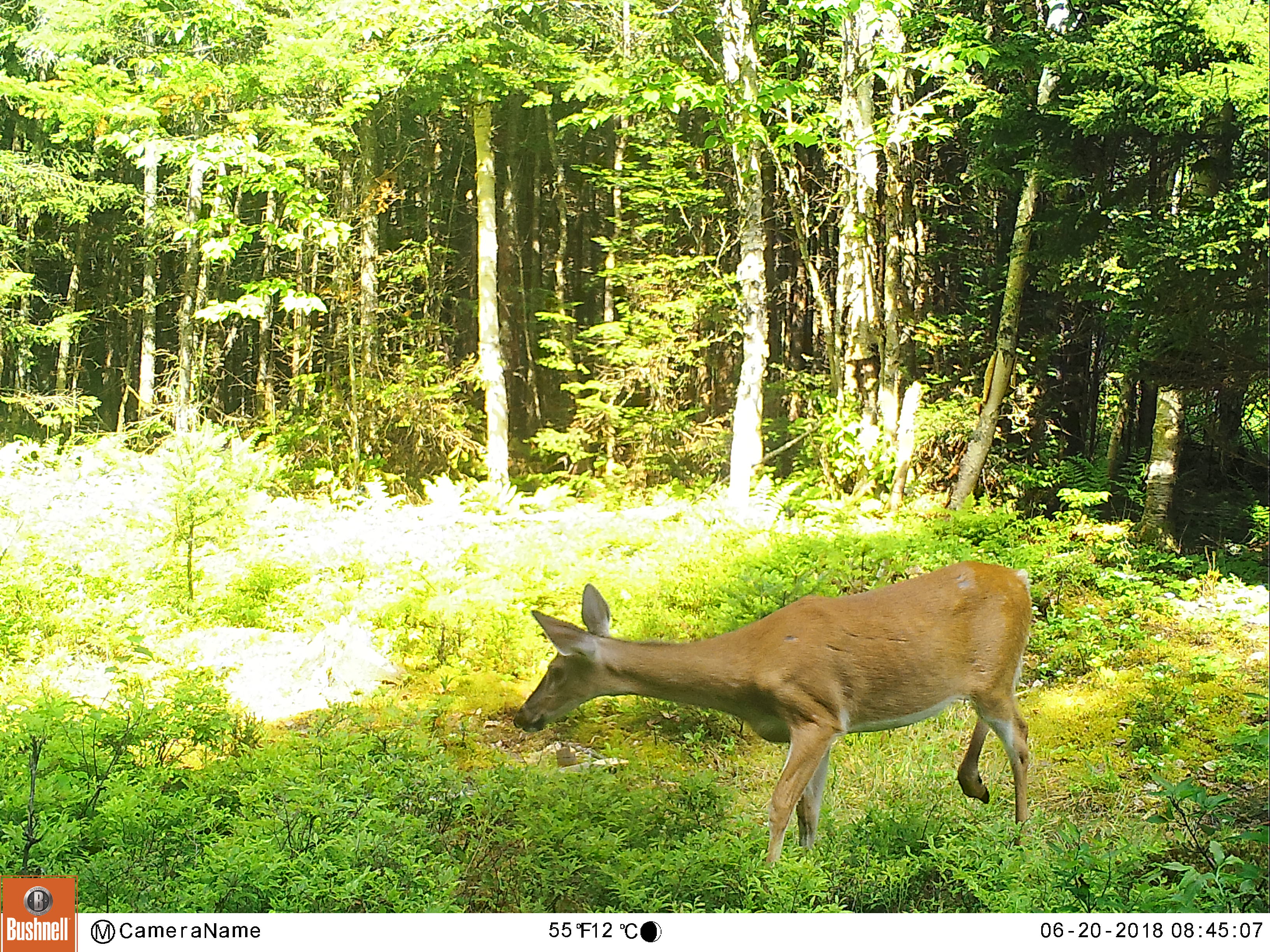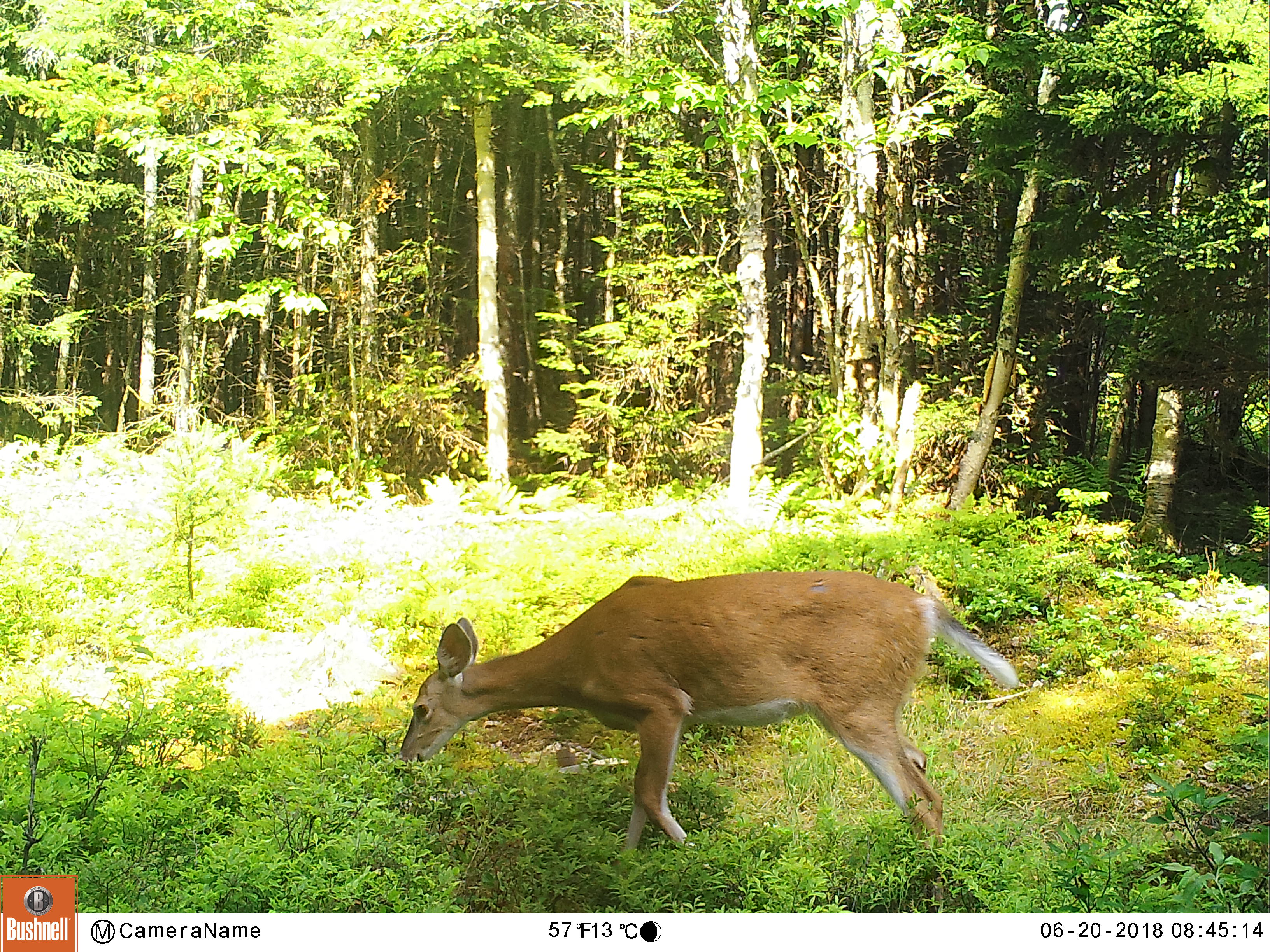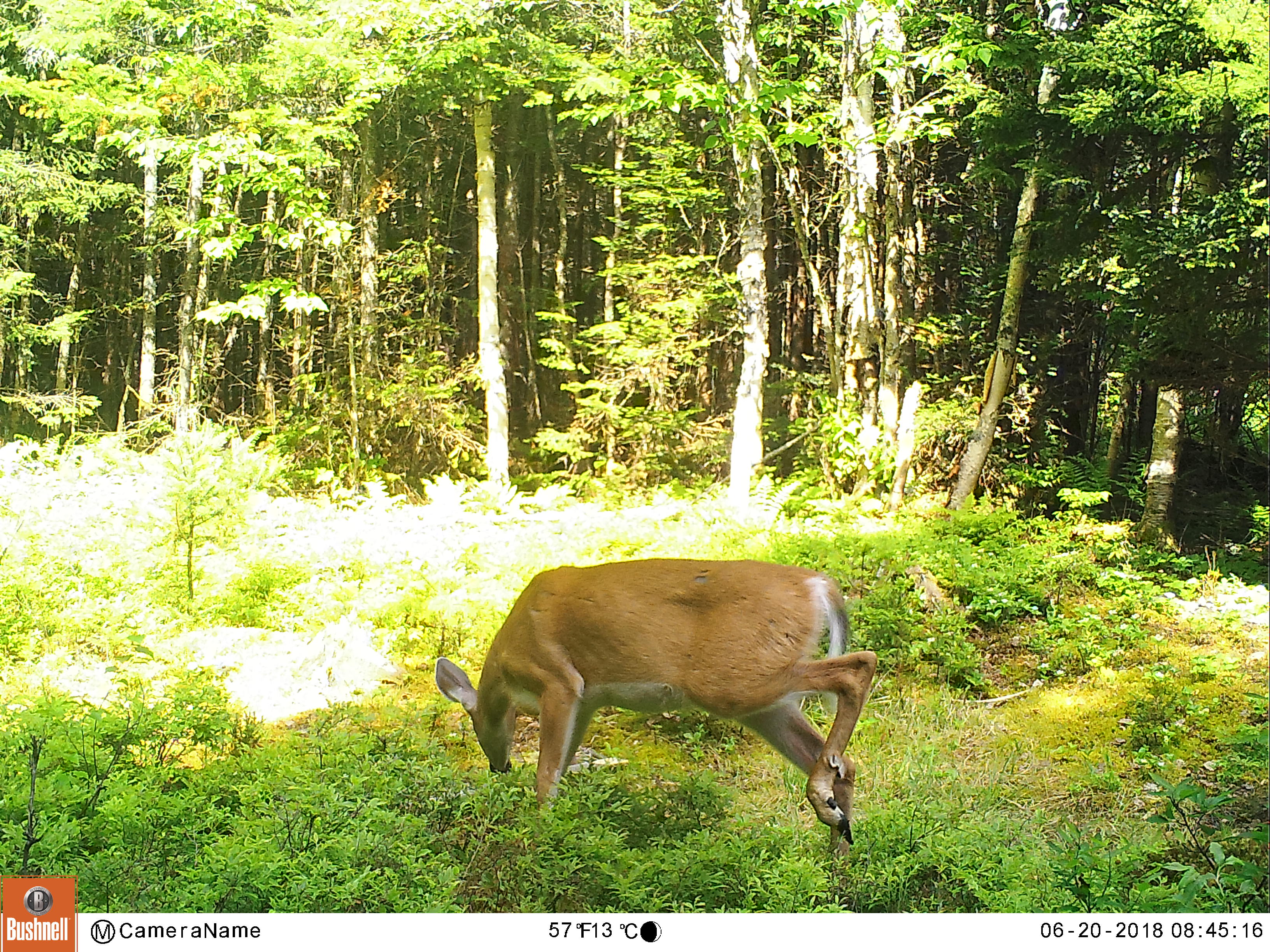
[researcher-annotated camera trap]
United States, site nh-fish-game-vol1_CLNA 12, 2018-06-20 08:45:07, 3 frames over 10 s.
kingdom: Animalia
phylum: Chordata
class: Mammalia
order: Artiodactyla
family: Cervidae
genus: Odocoileus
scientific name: Odocoileus virginianus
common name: white-tailed deer